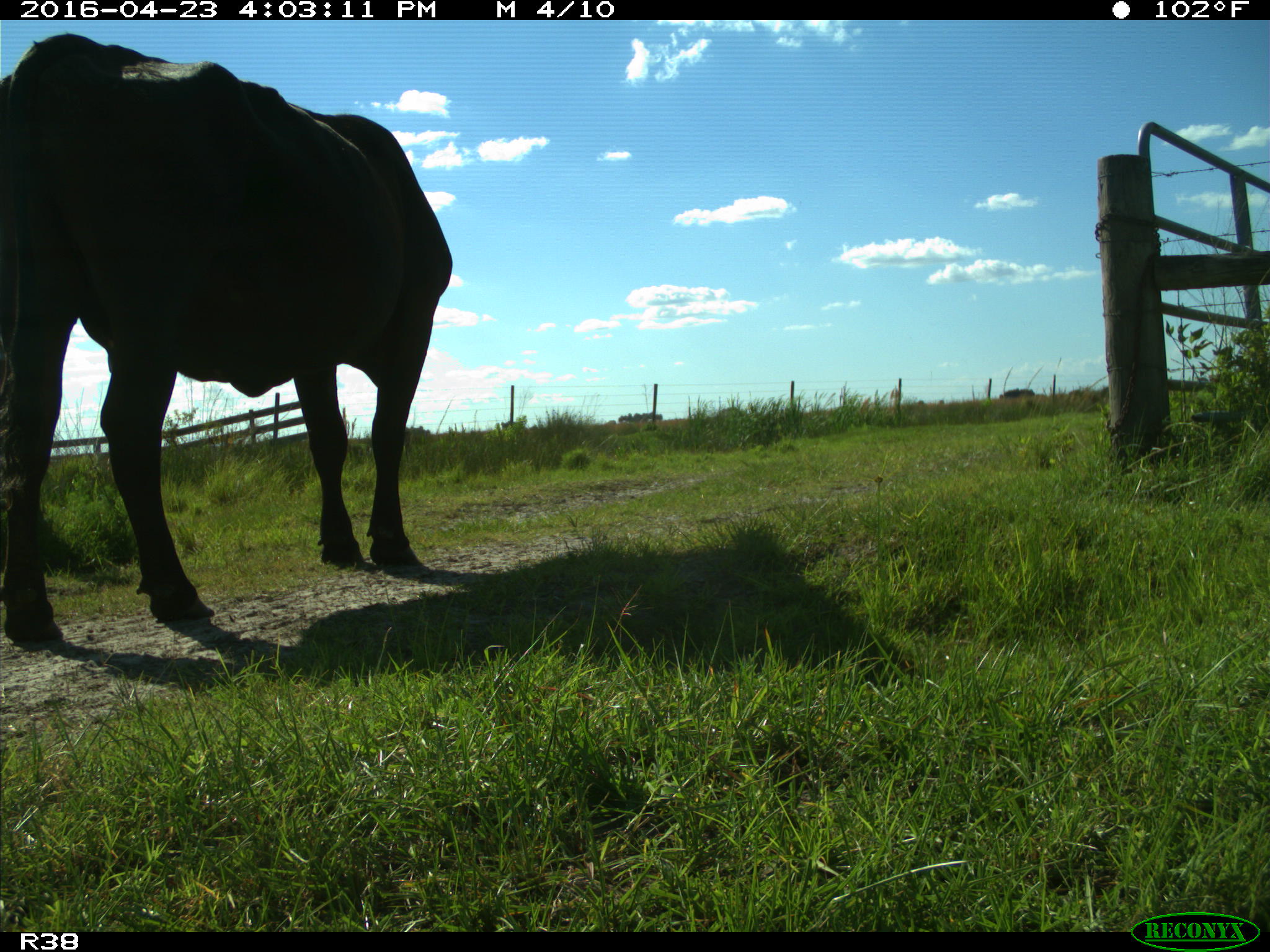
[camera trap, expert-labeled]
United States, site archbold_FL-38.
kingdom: Animalia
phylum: Chordata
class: Mammalia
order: Artiodactyla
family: Bovidae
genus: Bos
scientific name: Bos taurus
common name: domestic cow